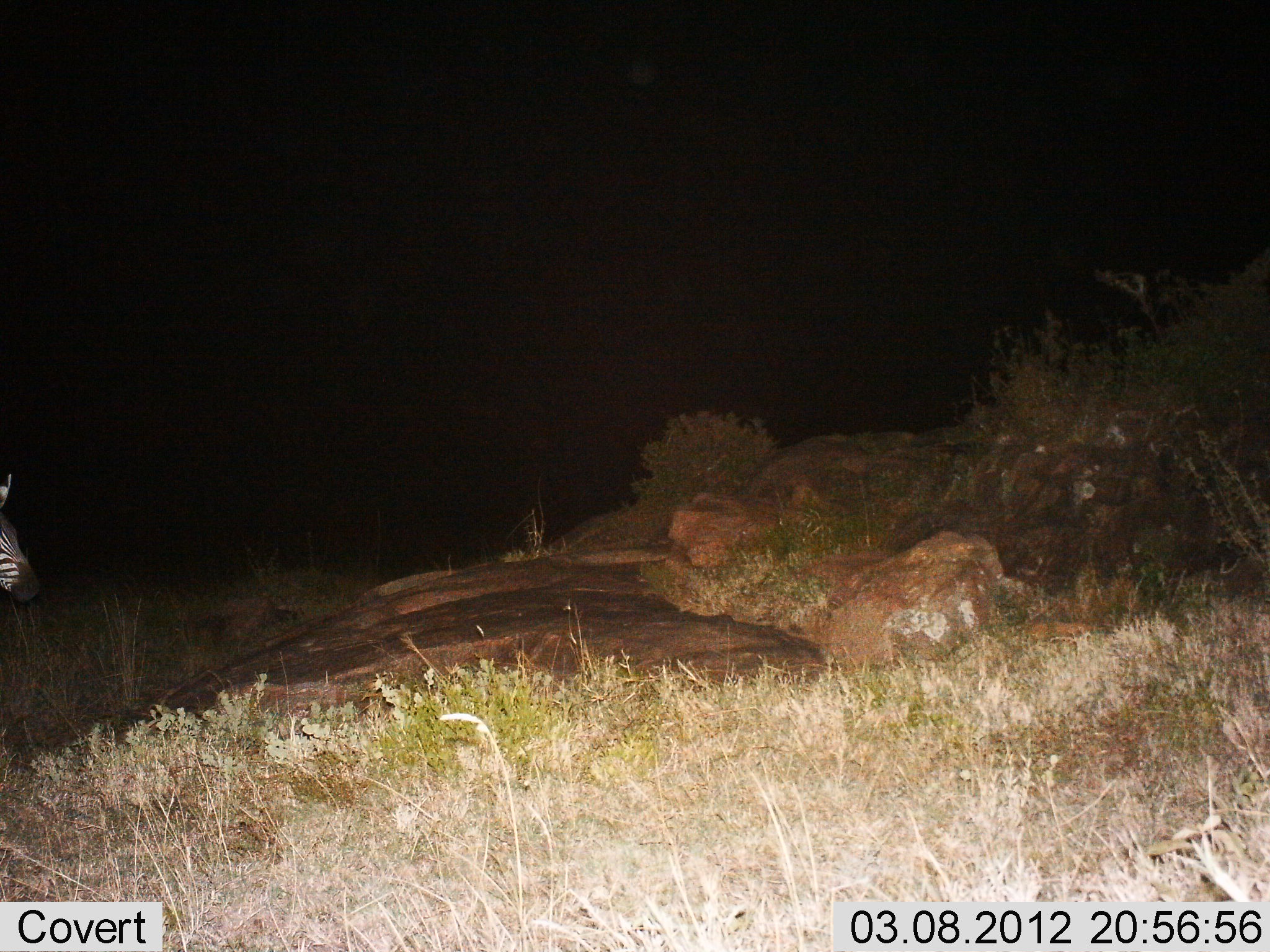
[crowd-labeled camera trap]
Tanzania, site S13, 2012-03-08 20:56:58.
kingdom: Animalia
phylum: Chordata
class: Mammalia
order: Perissodactyla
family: Equidae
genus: Equus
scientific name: Equus quagga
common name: plains zebra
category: zebra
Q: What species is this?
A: Zebra (plains zebra) (Equus quagga).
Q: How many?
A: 1.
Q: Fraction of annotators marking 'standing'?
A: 68%.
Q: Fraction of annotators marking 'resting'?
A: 0%.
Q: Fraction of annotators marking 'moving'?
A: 32%.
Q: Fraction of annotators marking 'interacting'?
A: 0%.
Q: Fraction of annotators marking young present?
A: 0%.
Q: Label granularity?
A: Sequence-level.